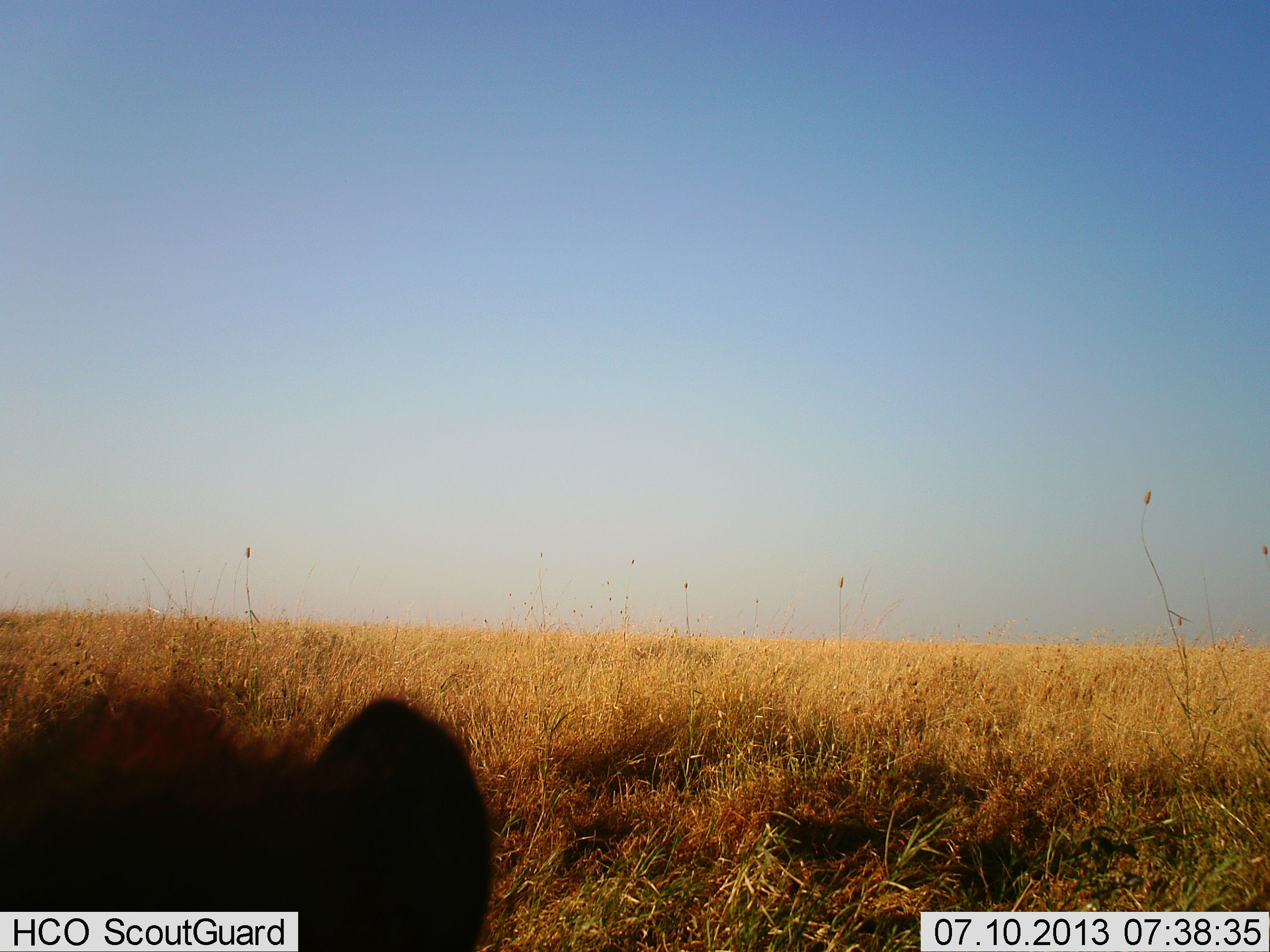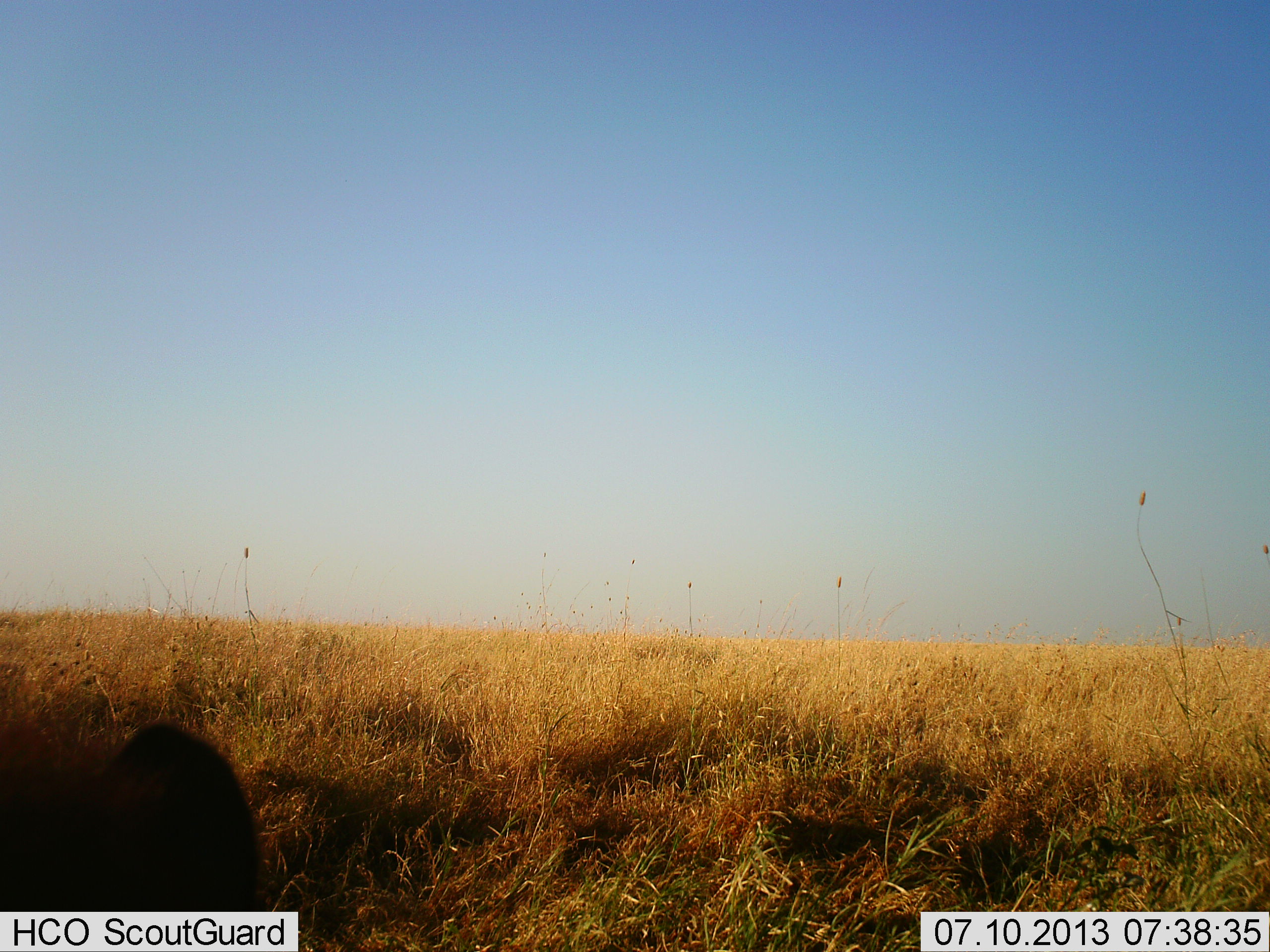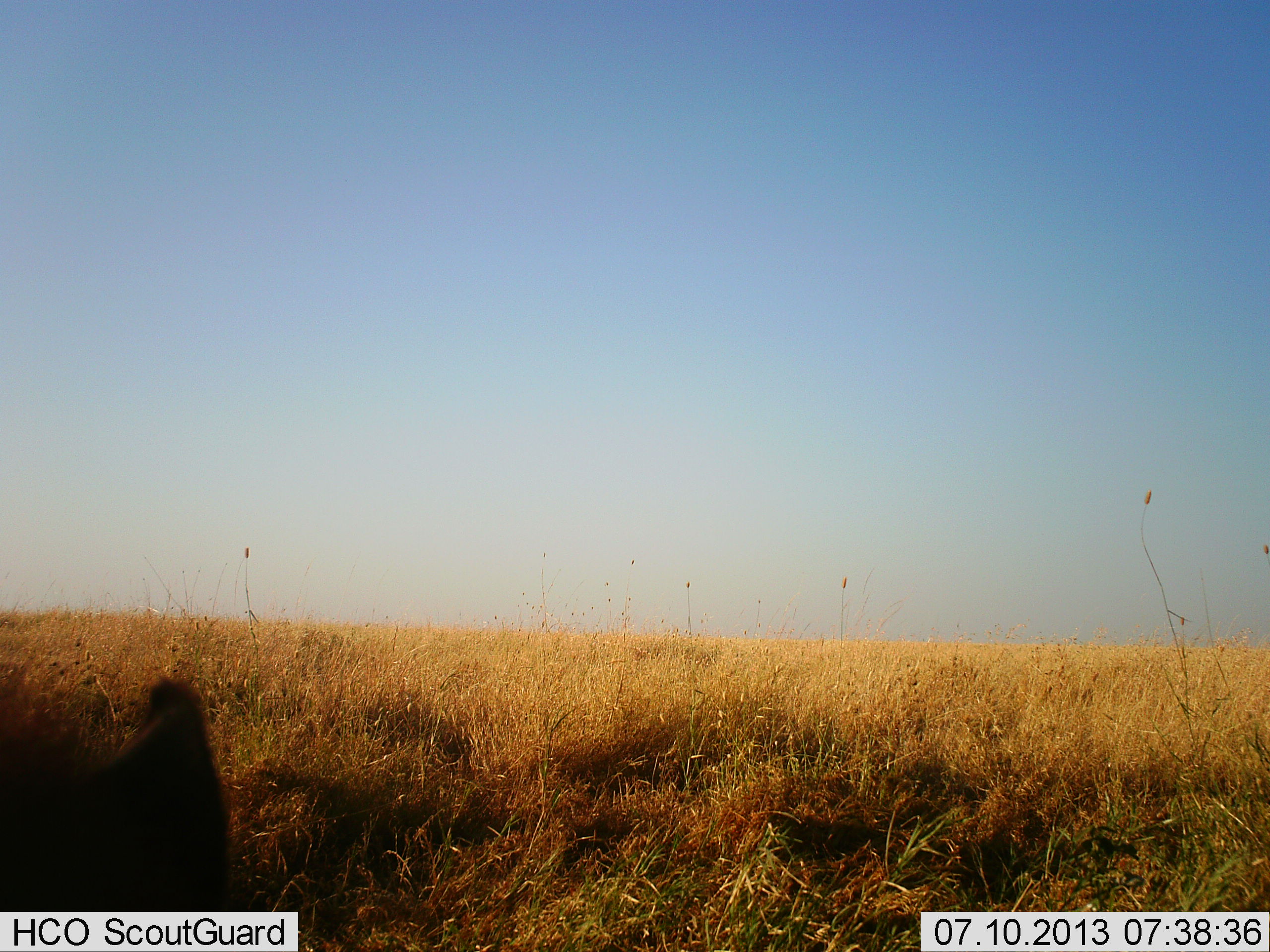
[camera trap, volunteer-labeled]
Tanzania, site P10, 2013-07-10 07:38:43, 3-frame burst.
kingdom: Animalia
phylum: Chordata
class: Mammalia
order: Carnivora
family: Hyaenidae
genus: Crocuta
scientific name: Crocuta crocuta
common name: spotted hyena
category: hyenaspotted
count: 1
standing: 70%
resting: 20%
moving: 10%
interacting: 0%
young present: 0%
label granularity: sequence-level